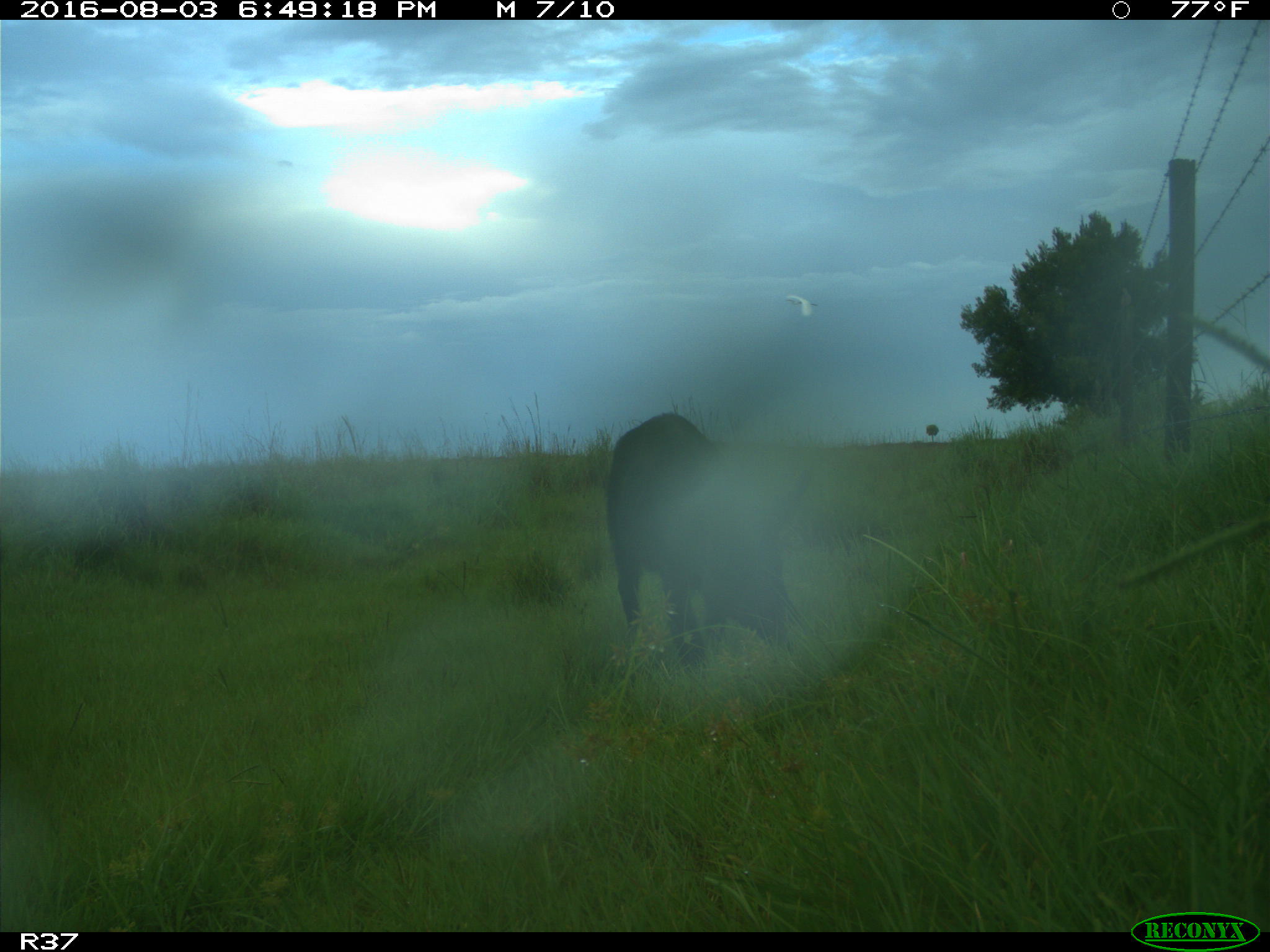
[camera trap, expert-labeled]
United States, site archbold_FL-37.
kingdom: Animalia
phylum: Chordata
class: Mammalia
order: Artiodactyla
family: Suidae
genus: Sus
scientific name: Sus scrofa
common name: wild boar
Sus scrofa (wild boar).